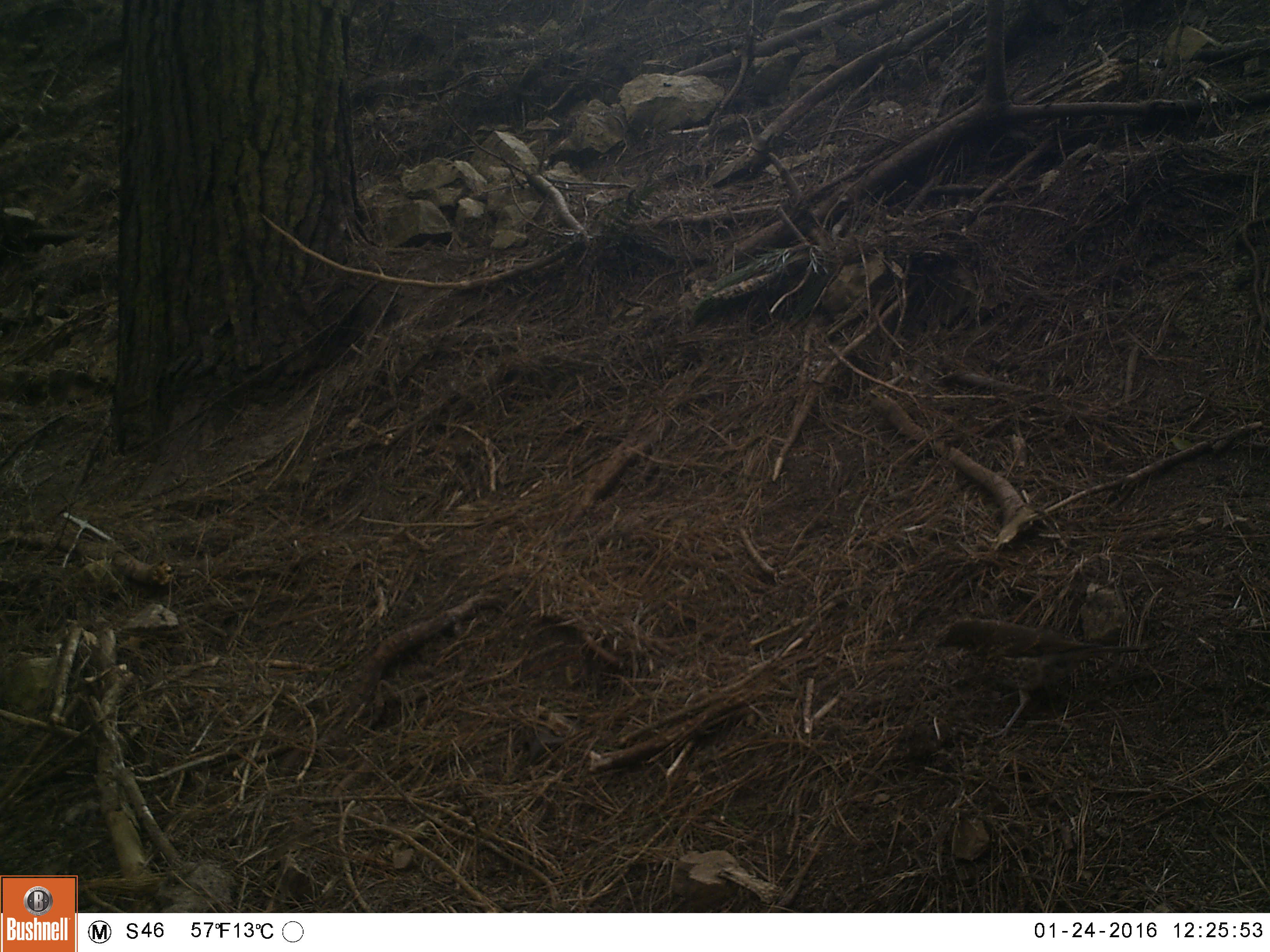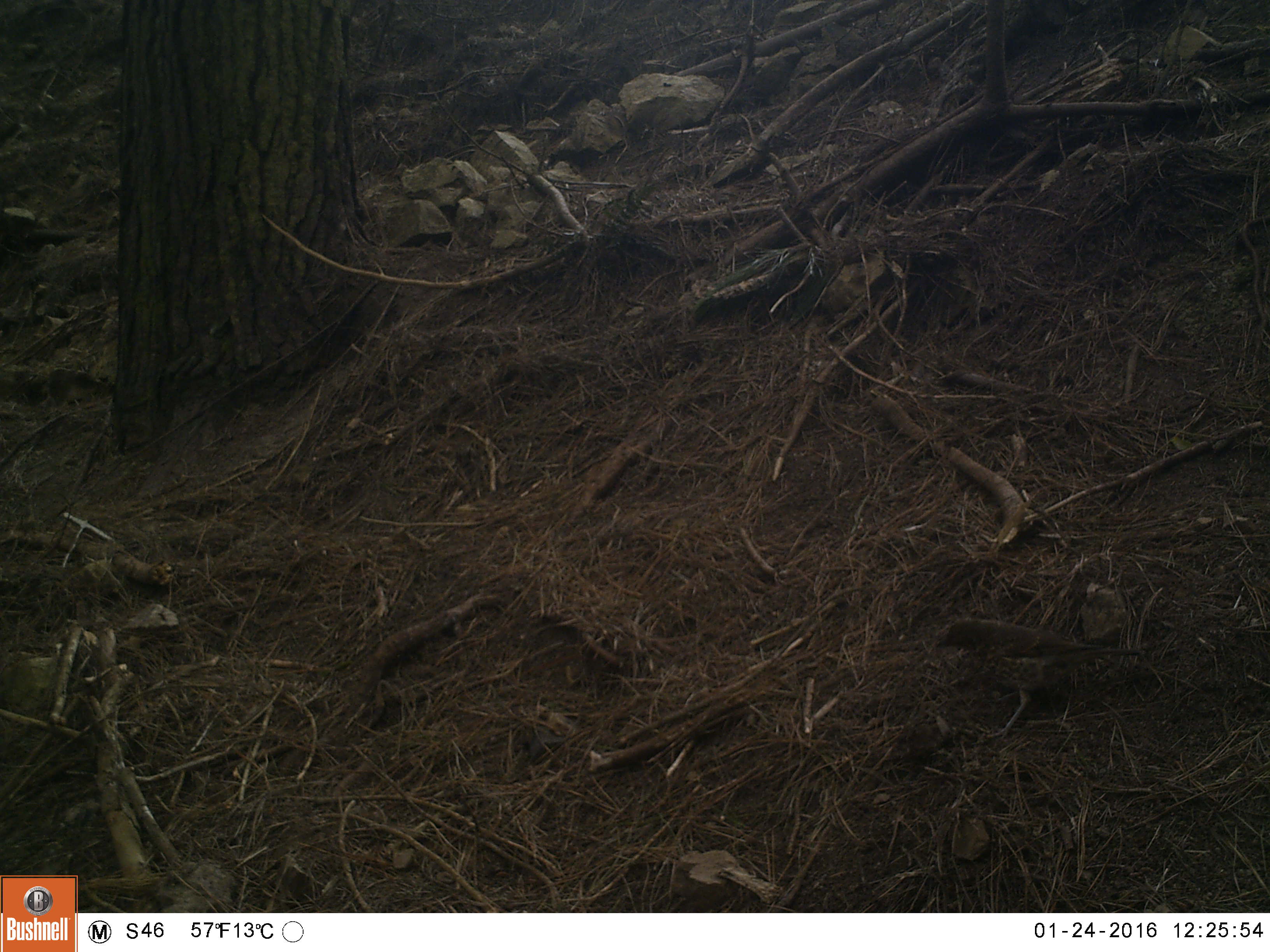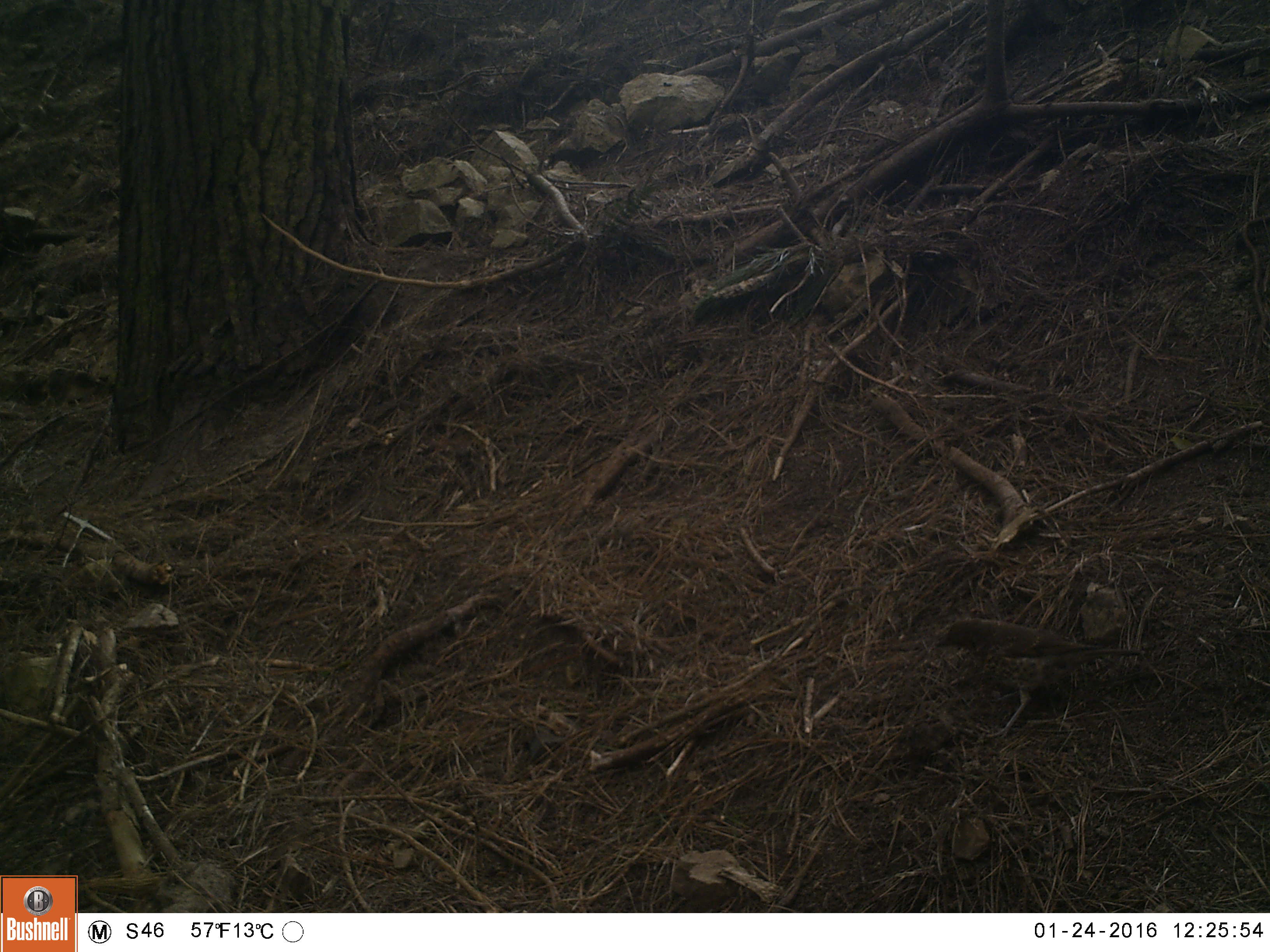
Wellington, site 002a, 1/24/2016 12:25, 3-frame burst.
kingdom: Animalia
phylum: Chordata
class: Aves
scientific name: Aves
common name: bird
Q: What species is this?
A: Bird (Aves).